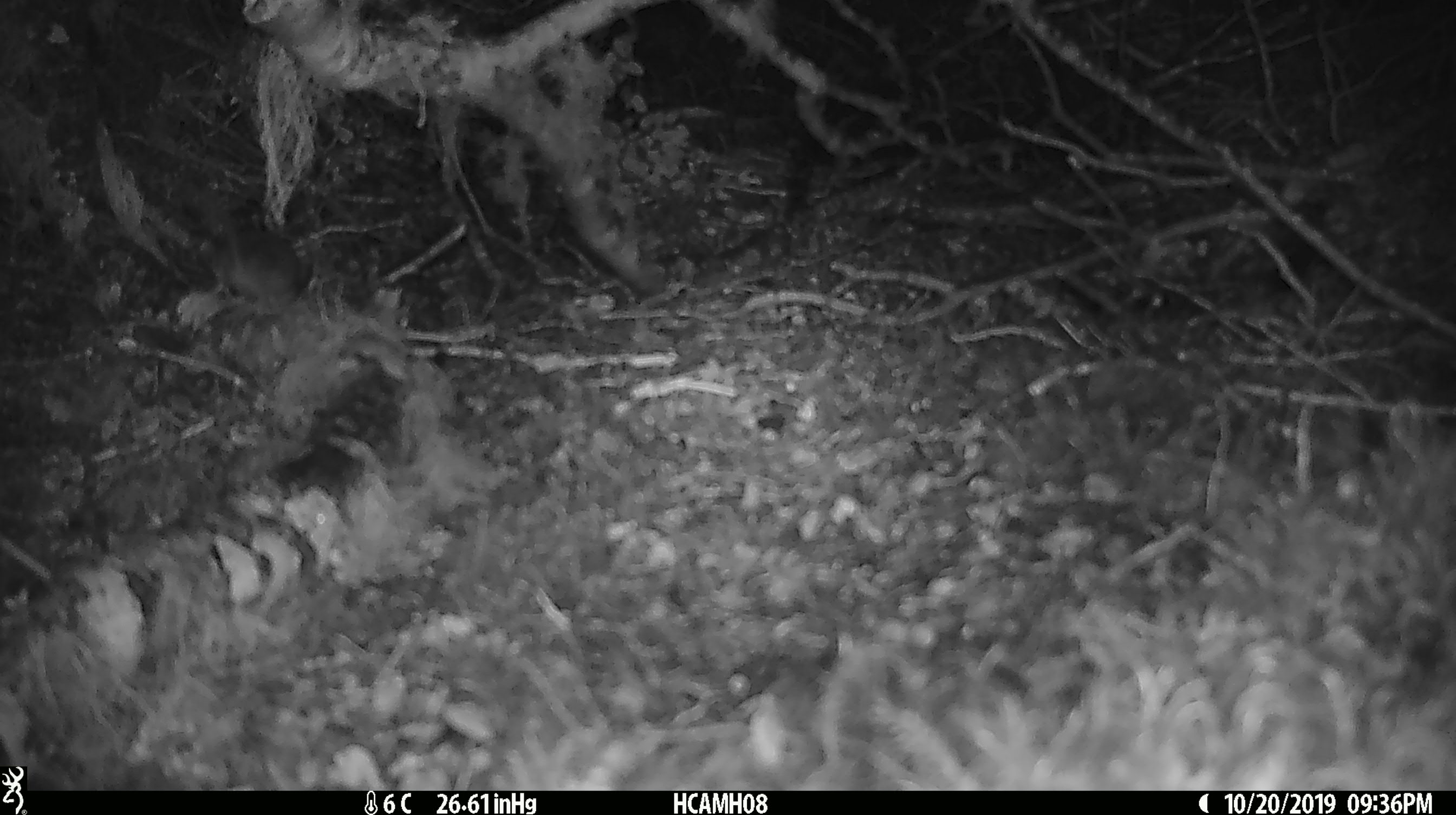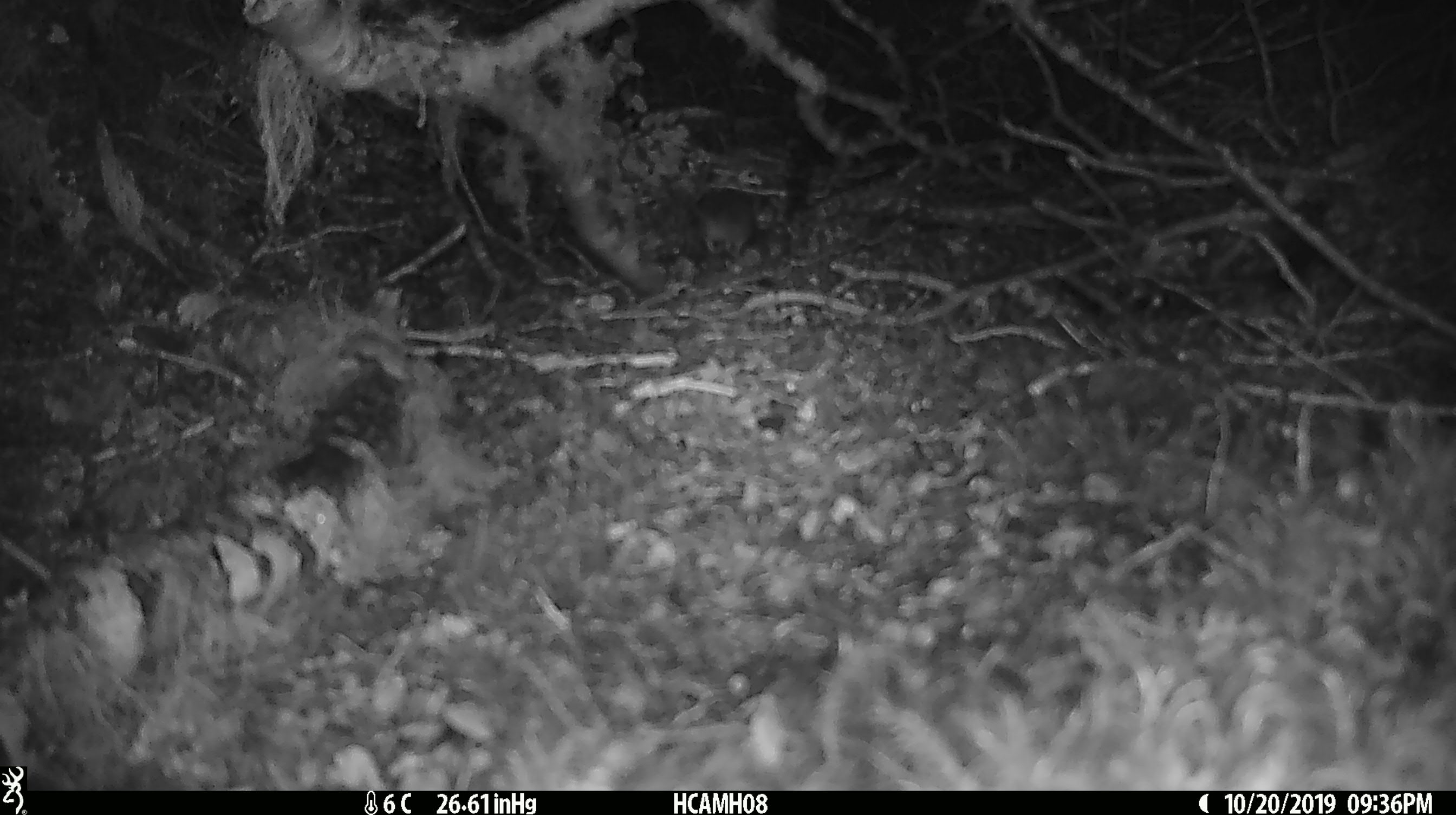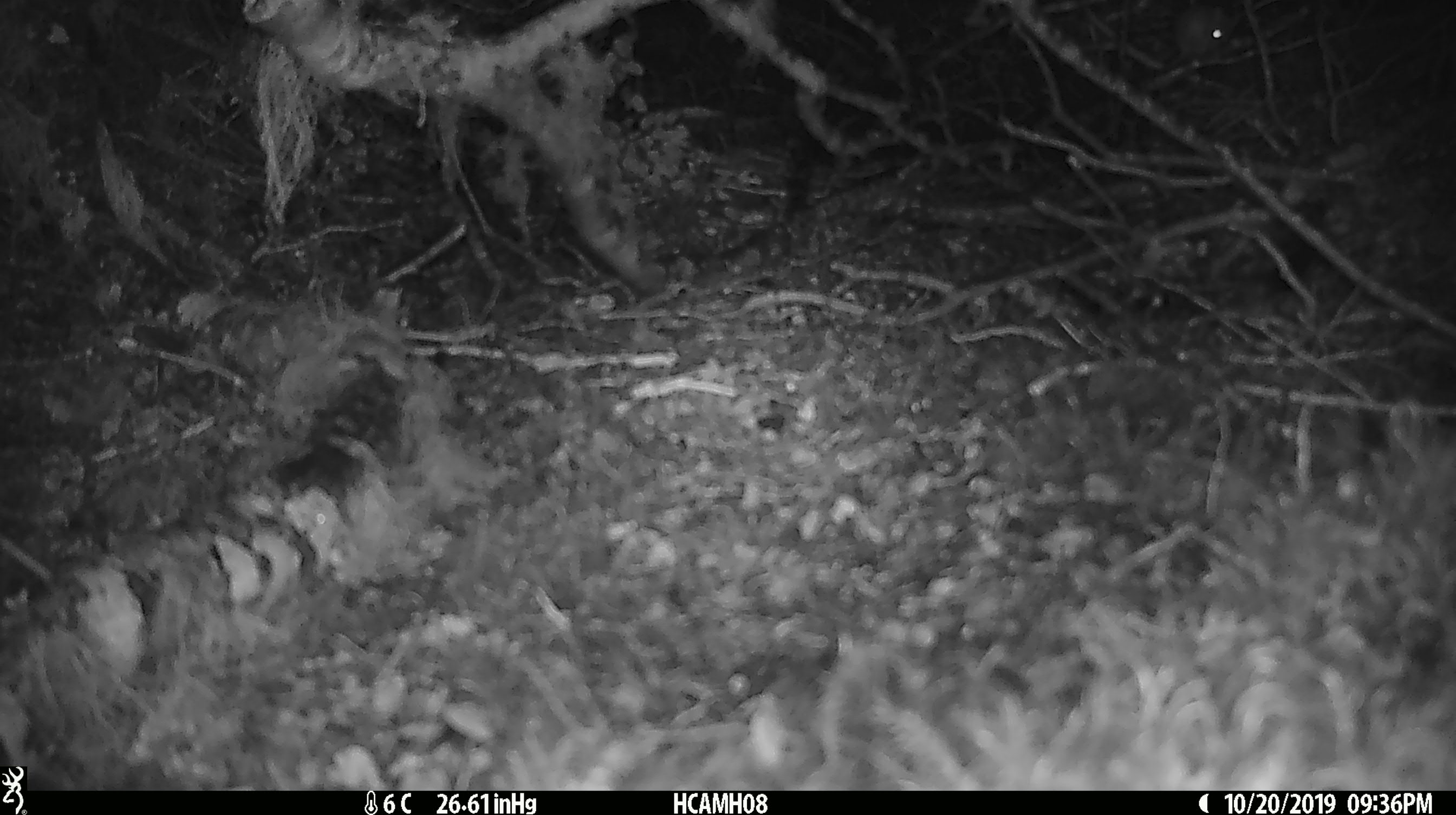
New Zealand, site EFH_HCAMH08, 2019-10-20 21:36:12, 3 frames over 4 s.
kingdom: Animalia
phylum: Chordata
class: Mammalia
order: Rodentia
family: Muridae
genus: Mus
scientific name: Mus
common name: mouse